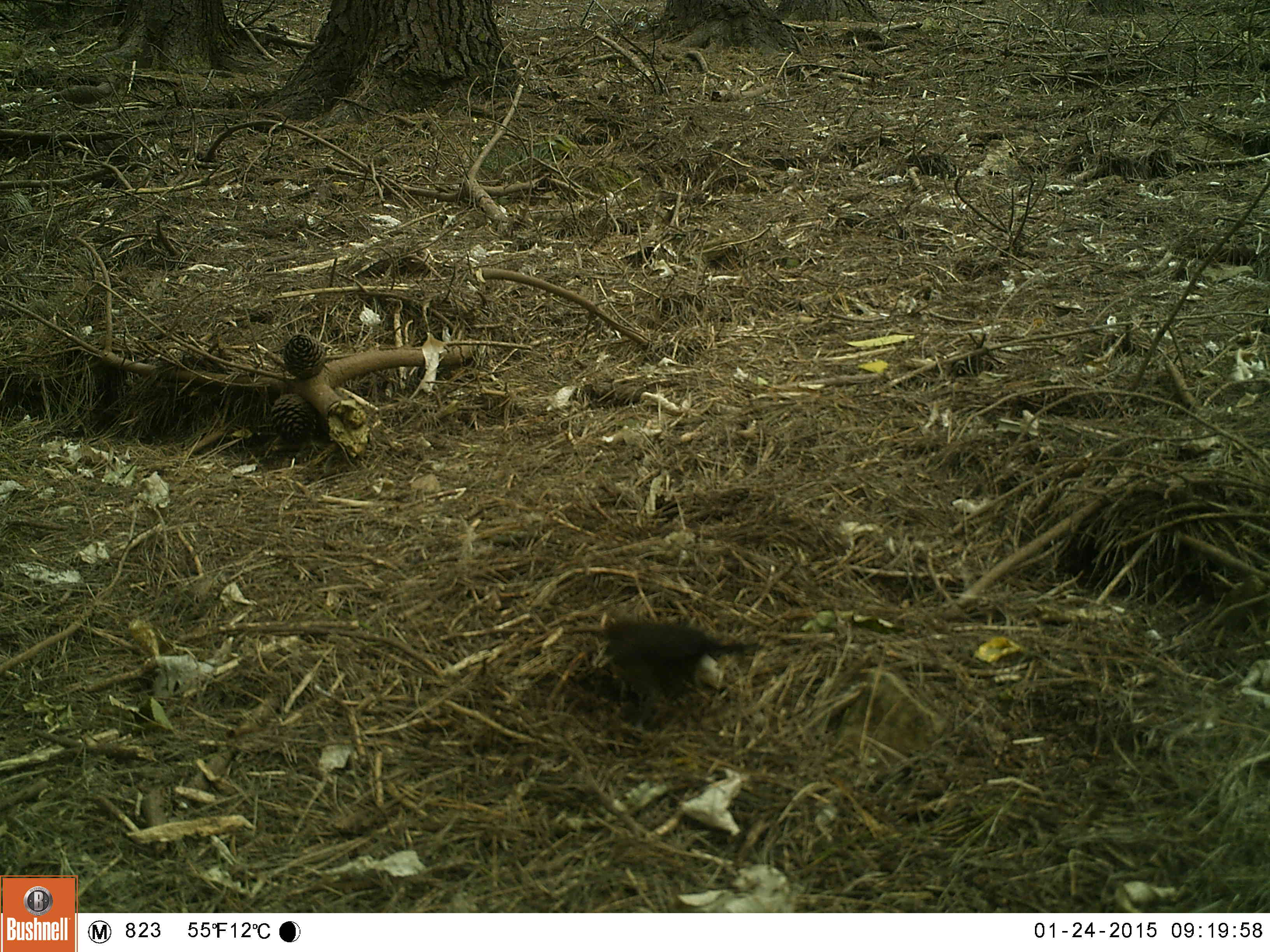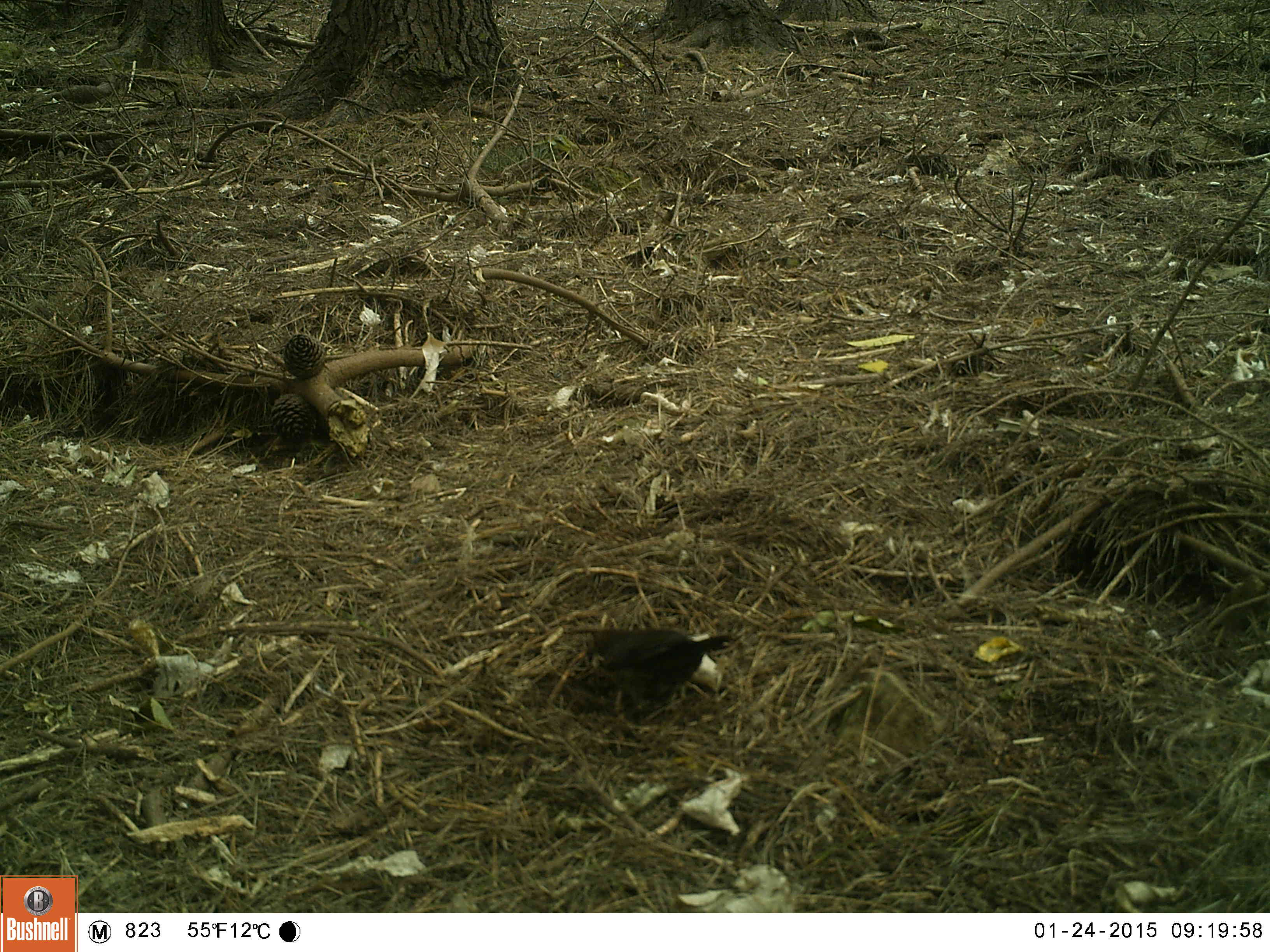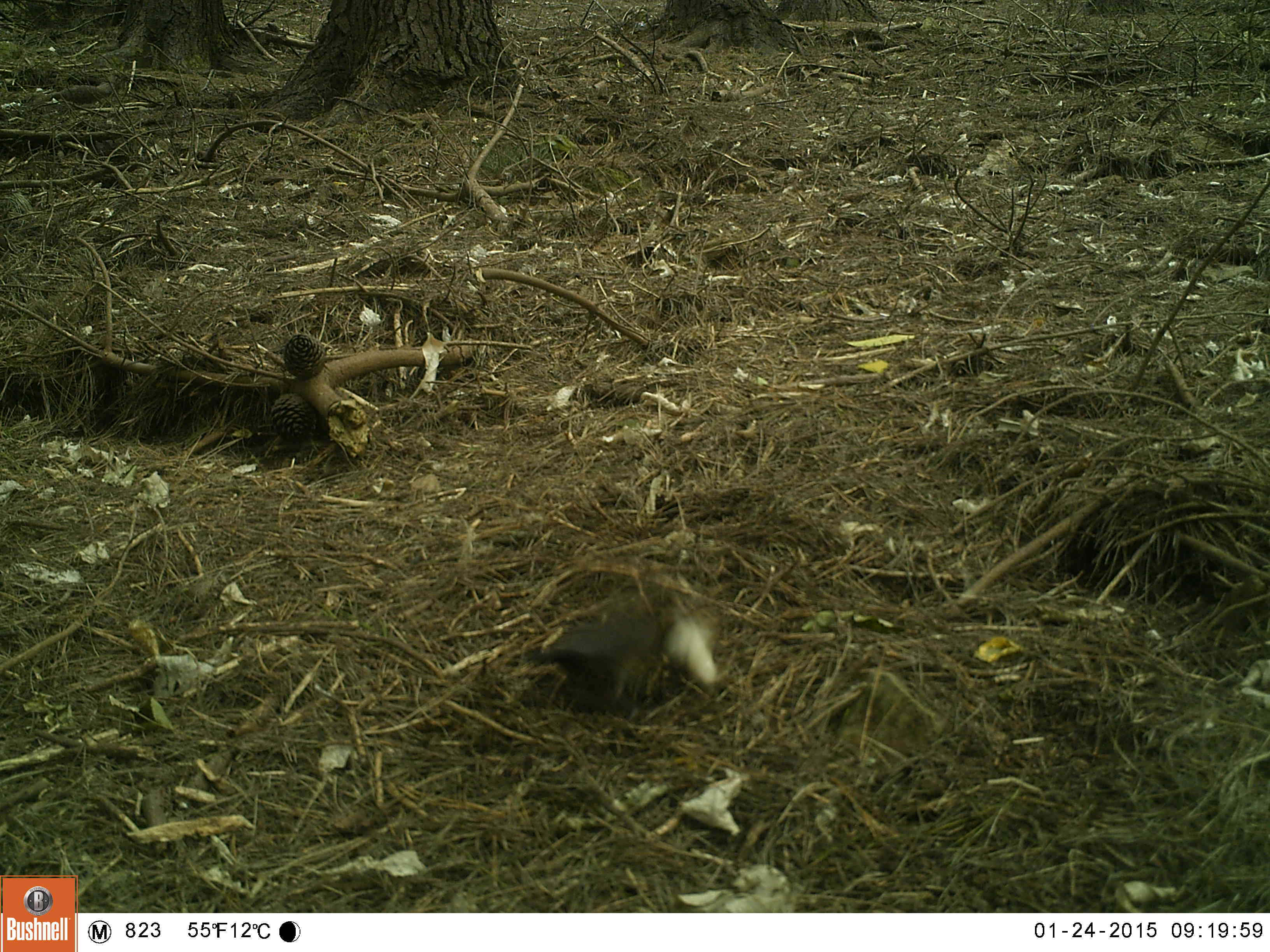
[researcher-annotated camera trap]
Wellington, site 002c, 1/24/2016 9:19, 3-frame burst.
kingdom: Animalia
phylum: Chordata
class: Aves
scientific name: Aves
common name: bird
Bird (Aves).